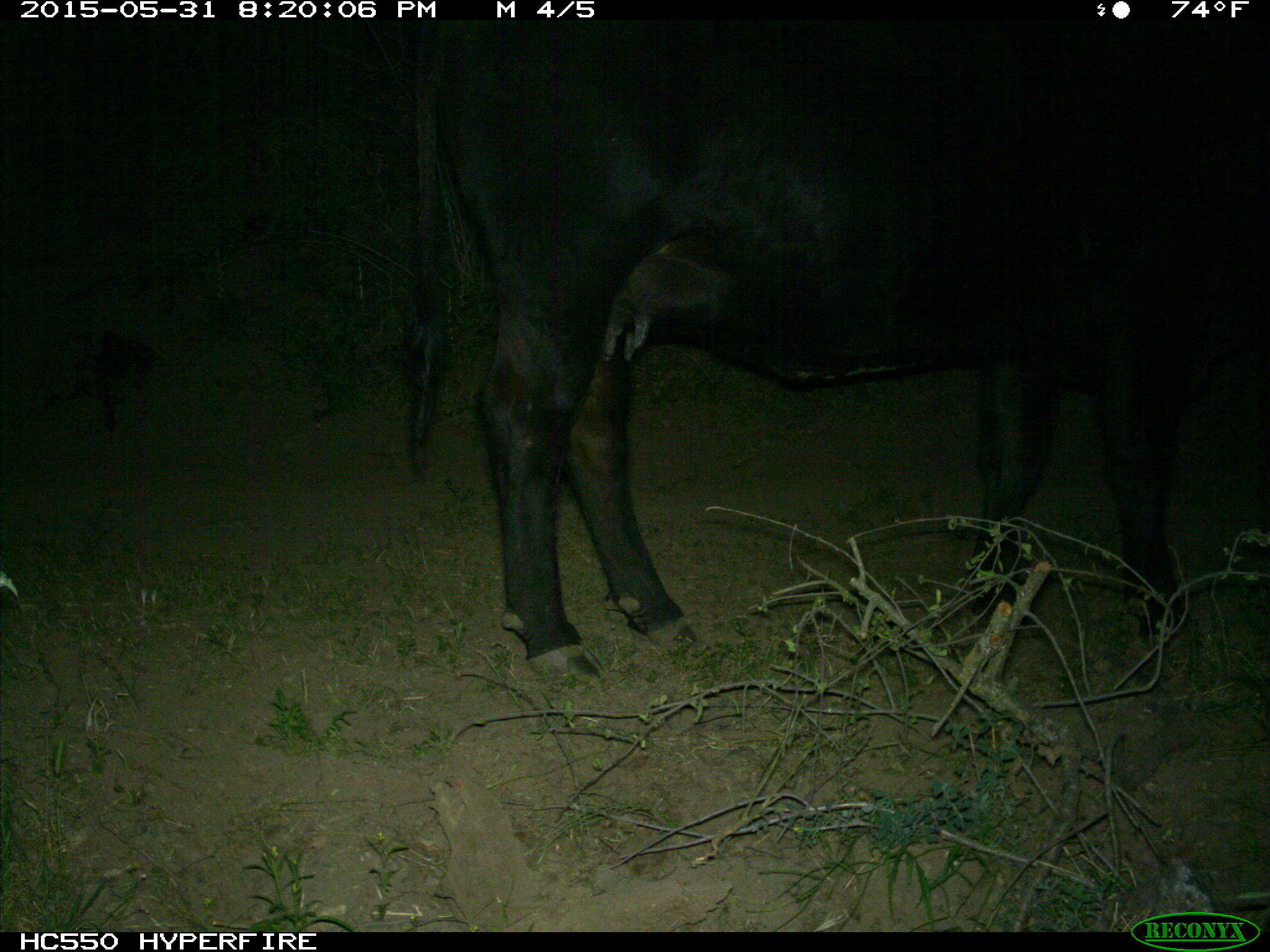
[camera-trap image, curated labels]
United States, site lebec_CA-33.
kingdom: Animalia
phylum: Chordata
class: Mammalia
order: Artiodactyla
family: Bovidae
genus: Bos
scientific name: Bos taurus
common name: domestic cow